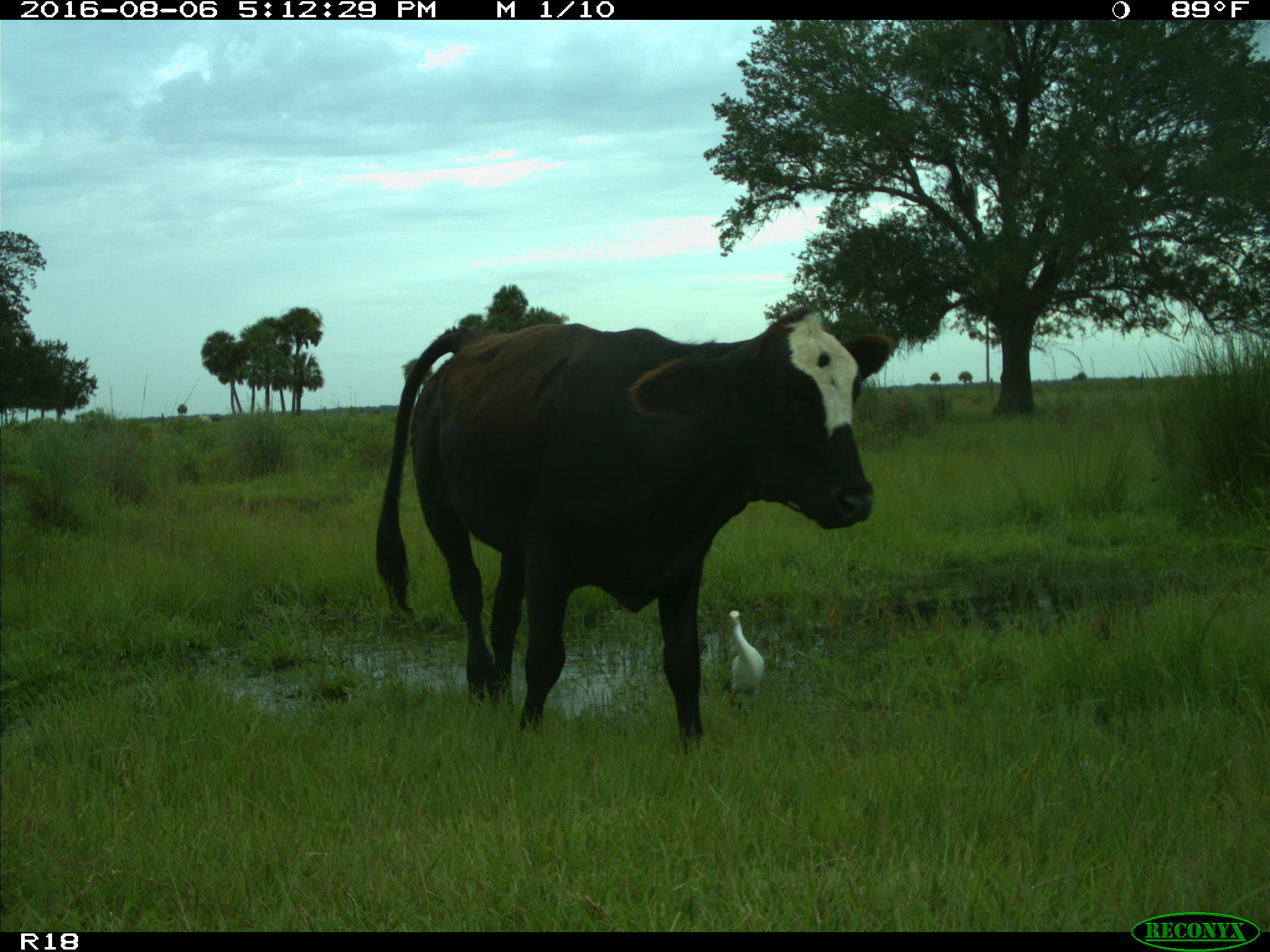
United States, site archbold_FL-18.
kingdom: Animalia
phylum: Chordata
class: Mammalia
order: Artiodactyla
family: Bovidae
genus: Bos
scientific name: Bos taurus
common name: domestic cow